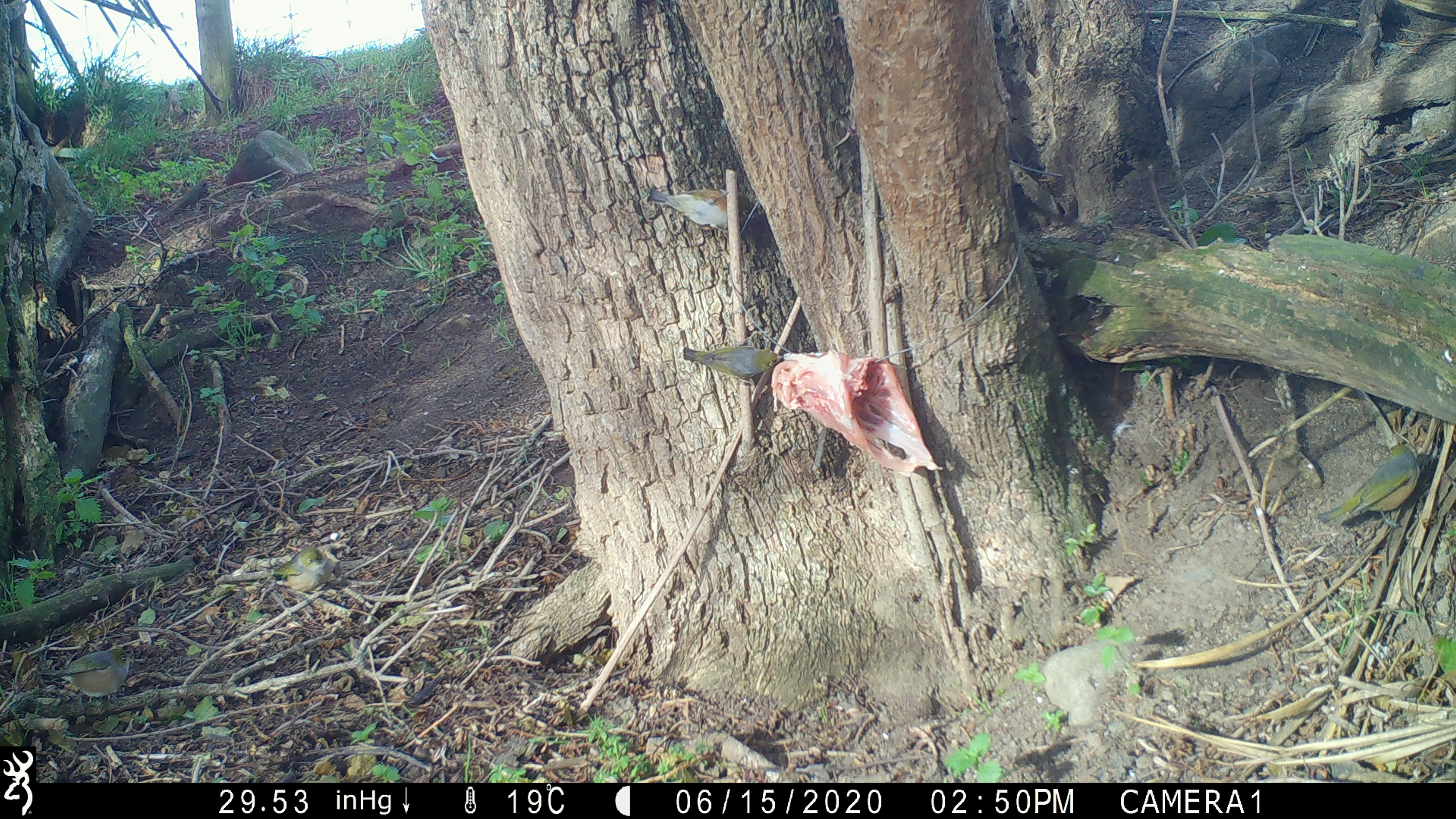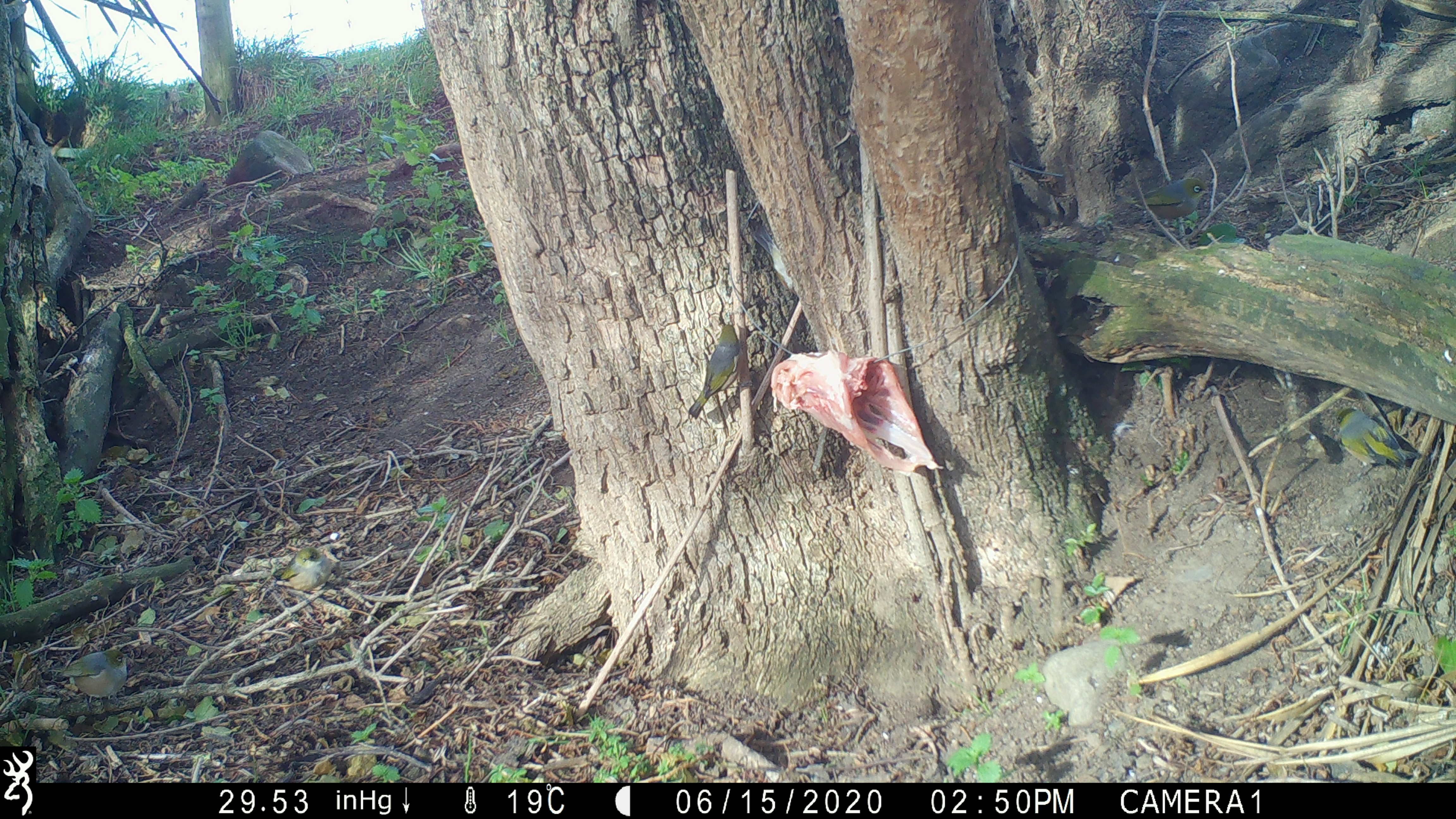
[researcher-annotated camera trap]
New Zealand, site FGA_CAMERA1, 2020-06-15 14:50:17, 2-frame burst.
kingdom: Animalia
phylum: Chordata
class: Aves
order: Passeriformes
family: Zosteropidae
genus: Zosterops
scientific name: Zosterops lateralis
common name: silvereye